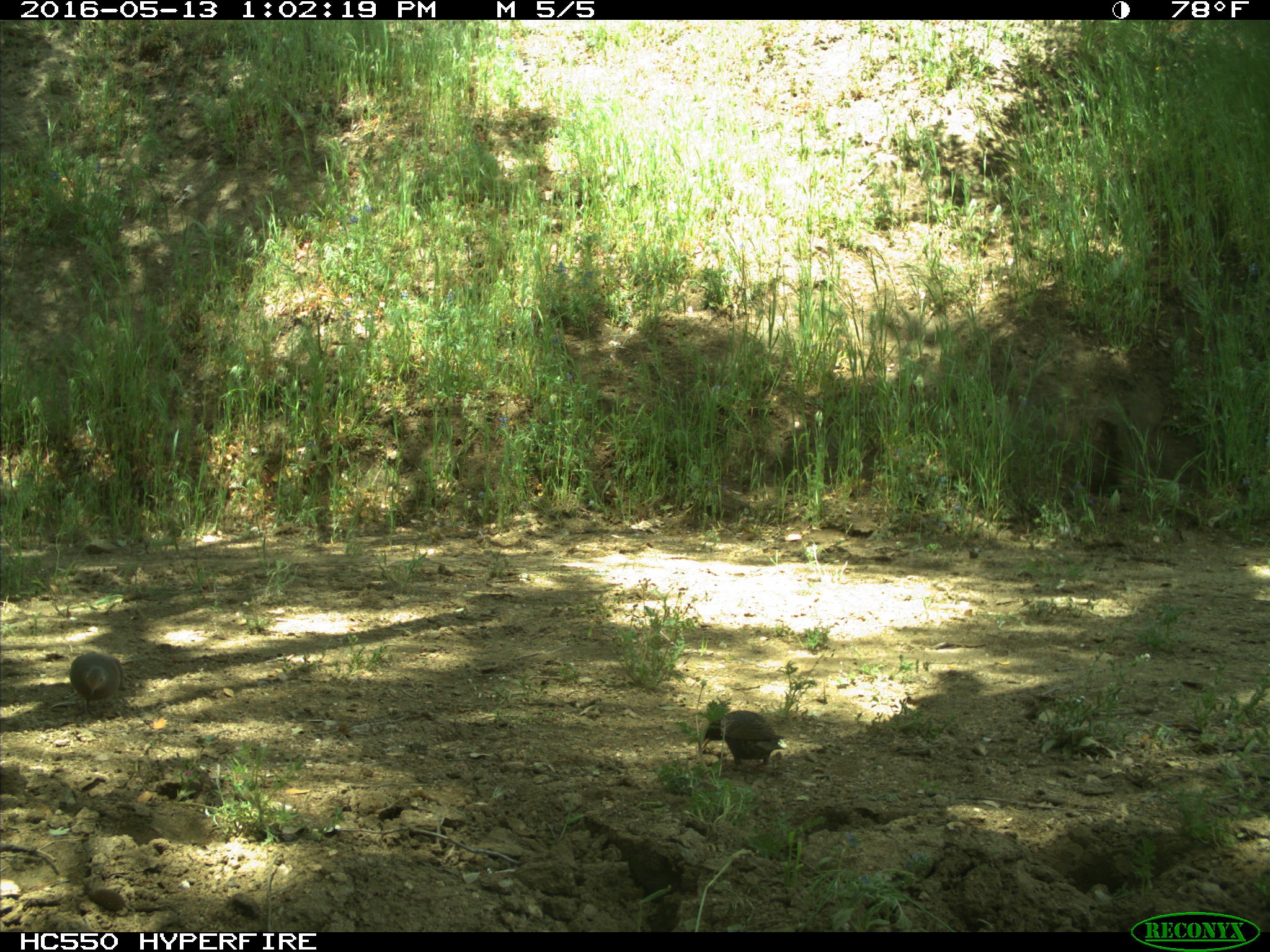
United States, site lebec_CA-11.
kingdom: Animalia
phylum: Chordata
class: Aves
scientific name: Aves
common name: birds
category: unidentified bird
Unidentified bird (birds) (Aves).